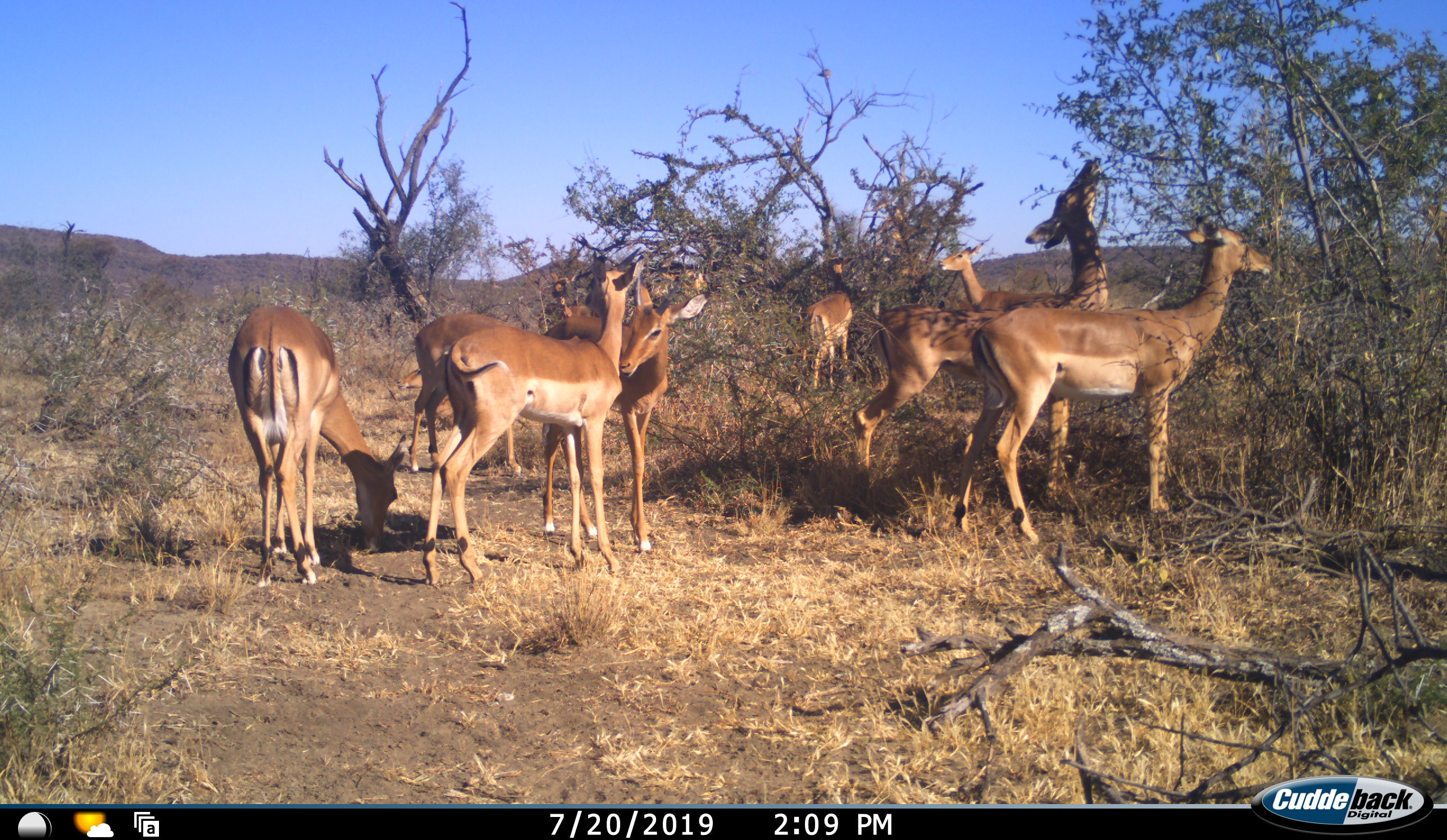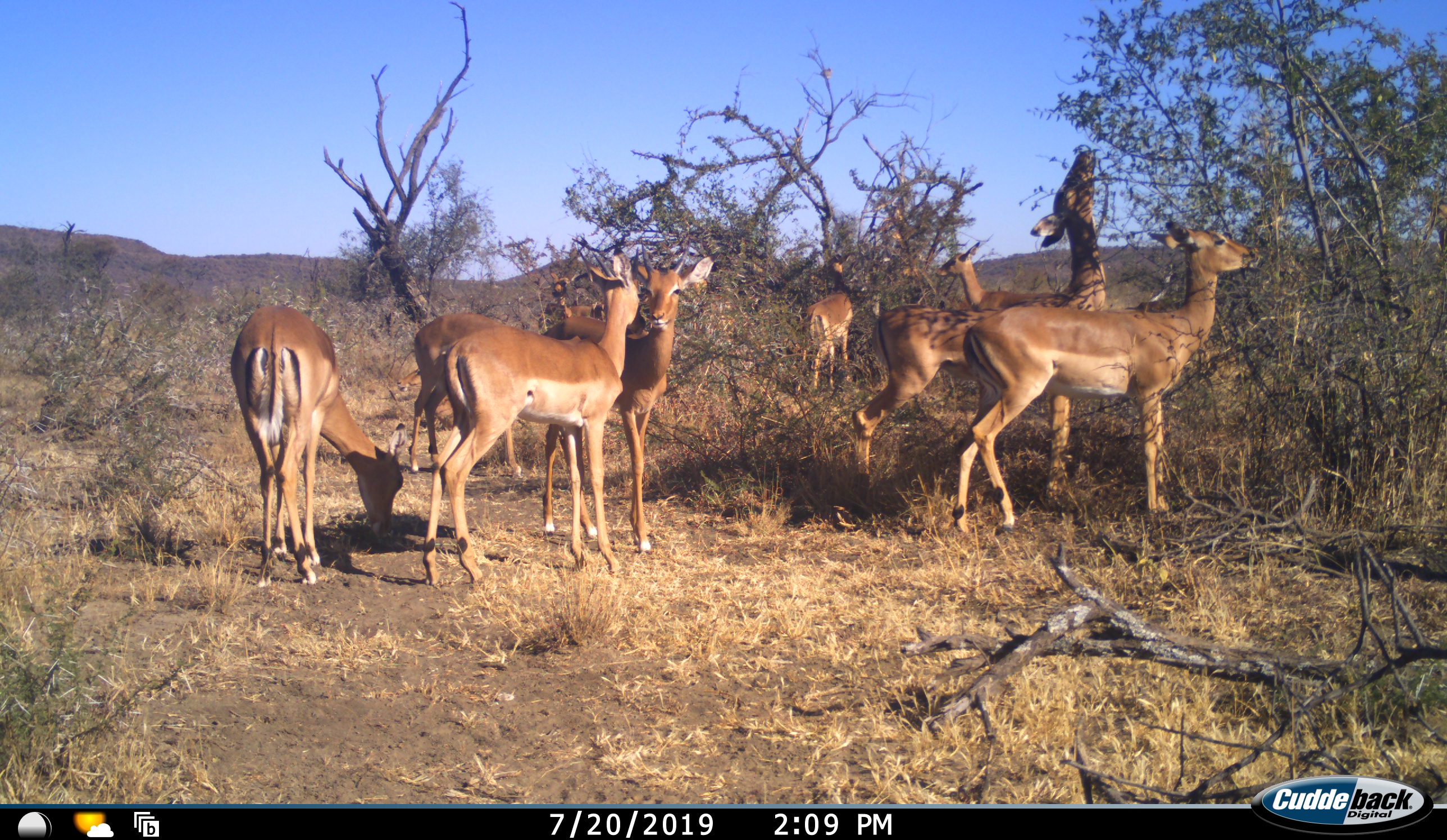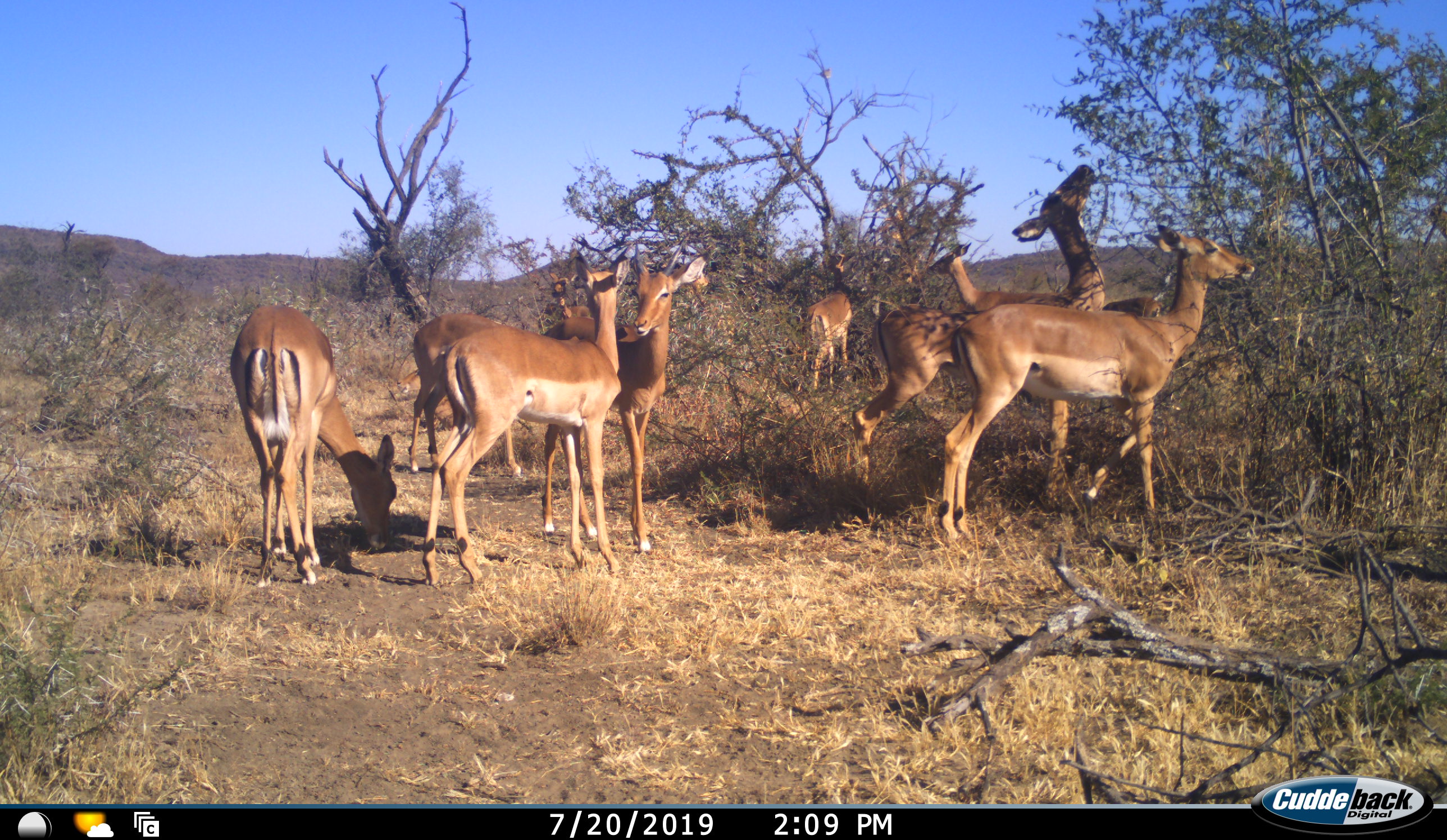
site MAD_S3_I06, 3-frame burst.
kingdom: Animalia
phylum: Chordata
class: Mammalia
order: Artiodactyla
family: Bovidae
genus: Aepyceros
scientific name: Aepyceros melampus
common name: impala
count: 9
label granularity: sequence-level